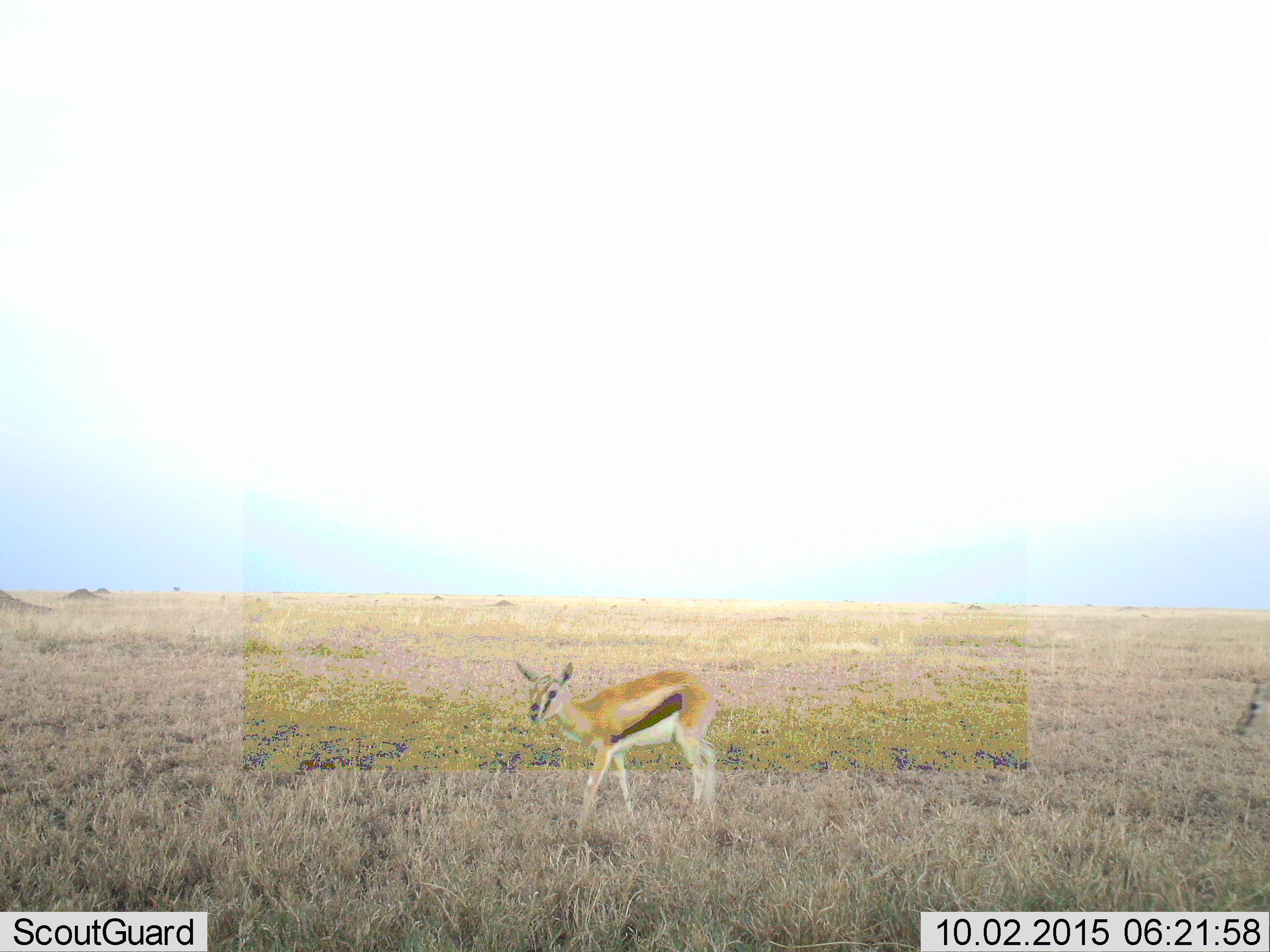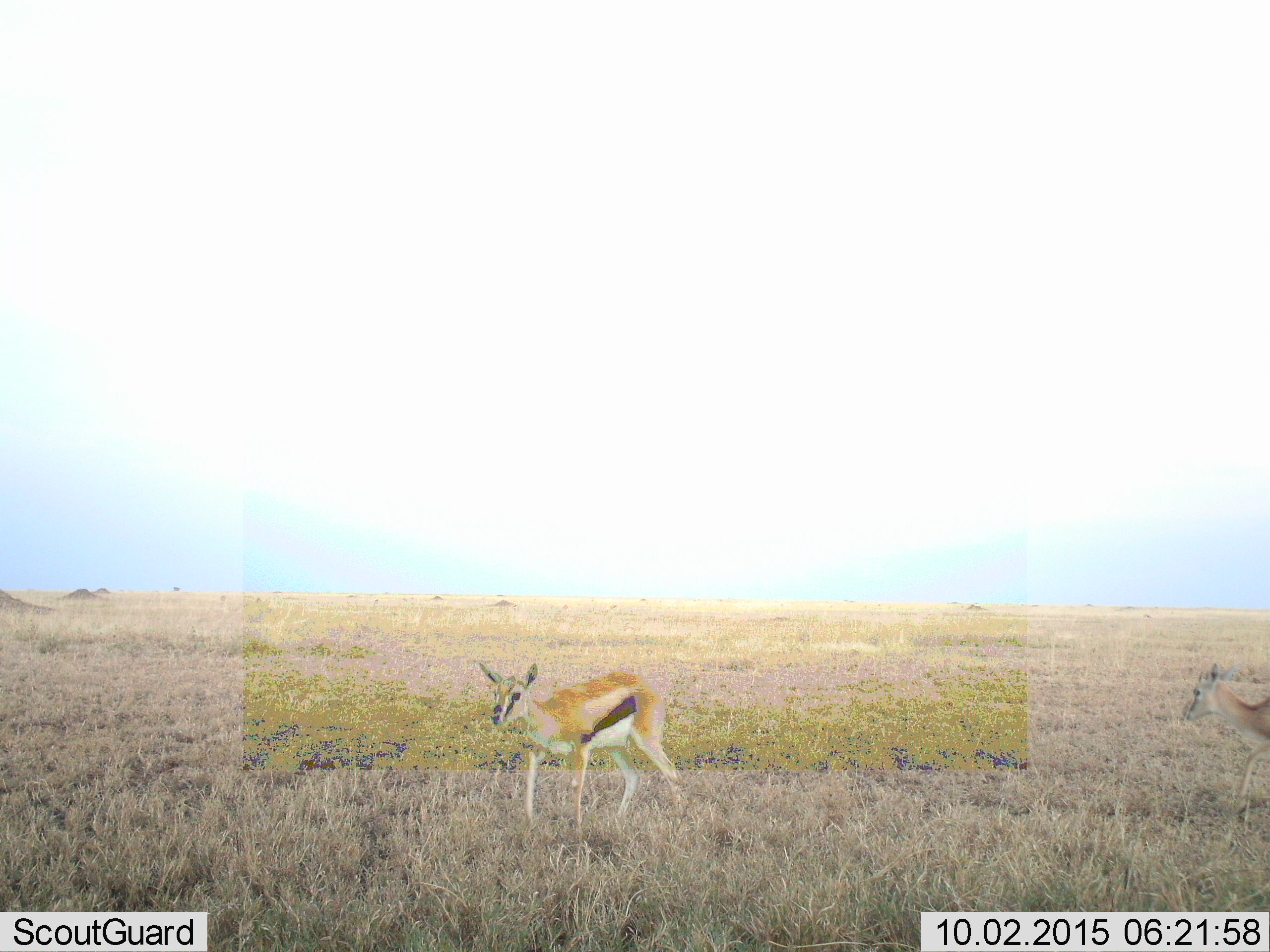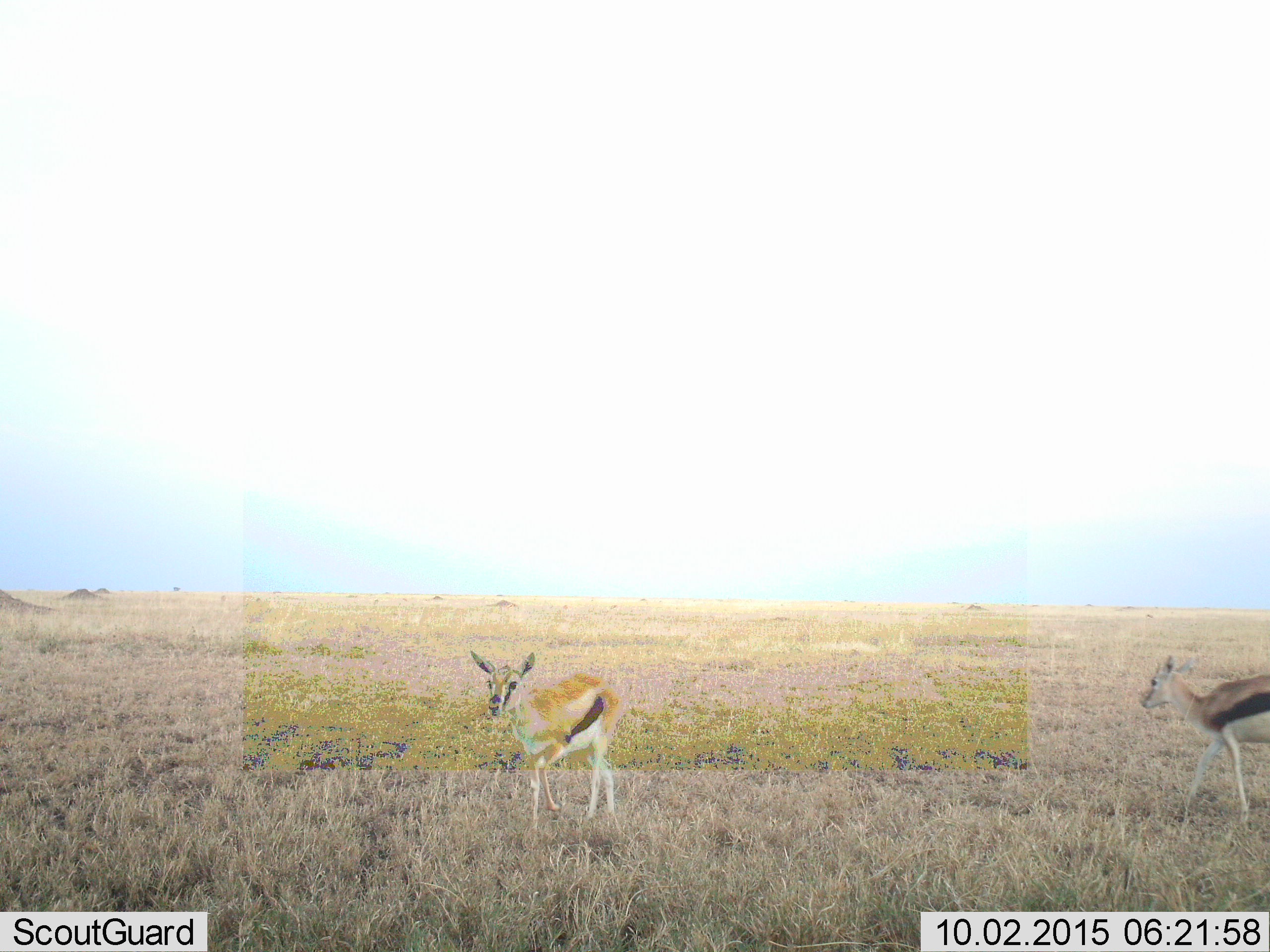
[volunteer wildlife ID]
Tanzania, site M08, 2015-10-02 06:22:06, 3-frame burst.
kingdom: Animalia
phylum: Chordata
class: Mammalia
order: Artiodactyla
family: Bovidae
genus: Eudorcas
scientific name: Eudorcas thomsonii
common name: thomson's gazelle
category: gazellethomsons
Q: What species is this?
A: Gazellethomsons (thomson's gazelle) (Eudorcas thomsonii).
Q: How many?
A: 2.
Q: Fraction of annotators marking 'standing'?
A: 33%.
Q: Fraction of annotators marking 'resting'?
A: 0%.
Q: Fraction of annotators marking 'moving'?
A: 78%.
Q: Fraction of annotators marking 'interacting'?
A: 0%.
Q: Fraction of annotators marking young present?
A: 33%.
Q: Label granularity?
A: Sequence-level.